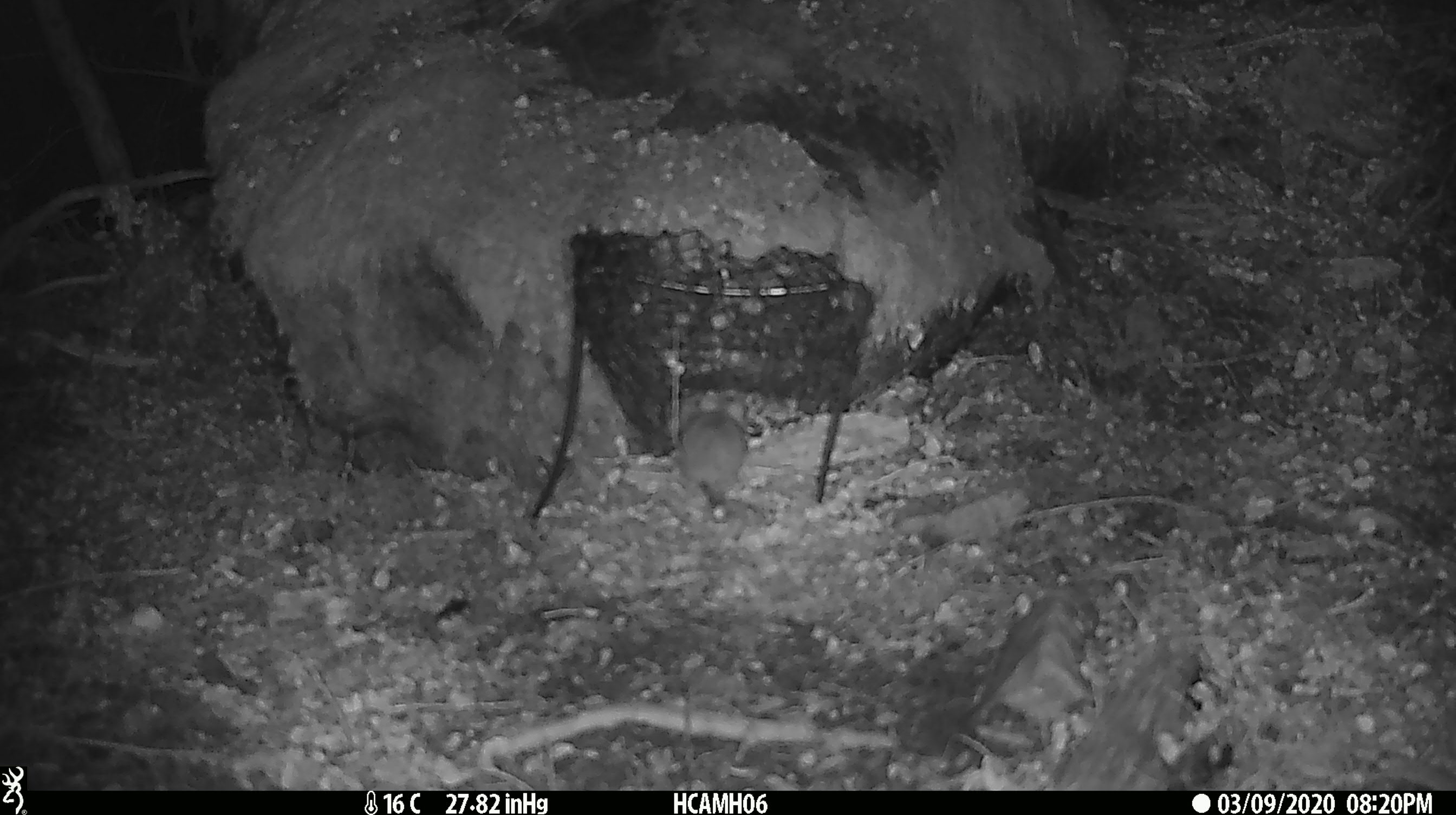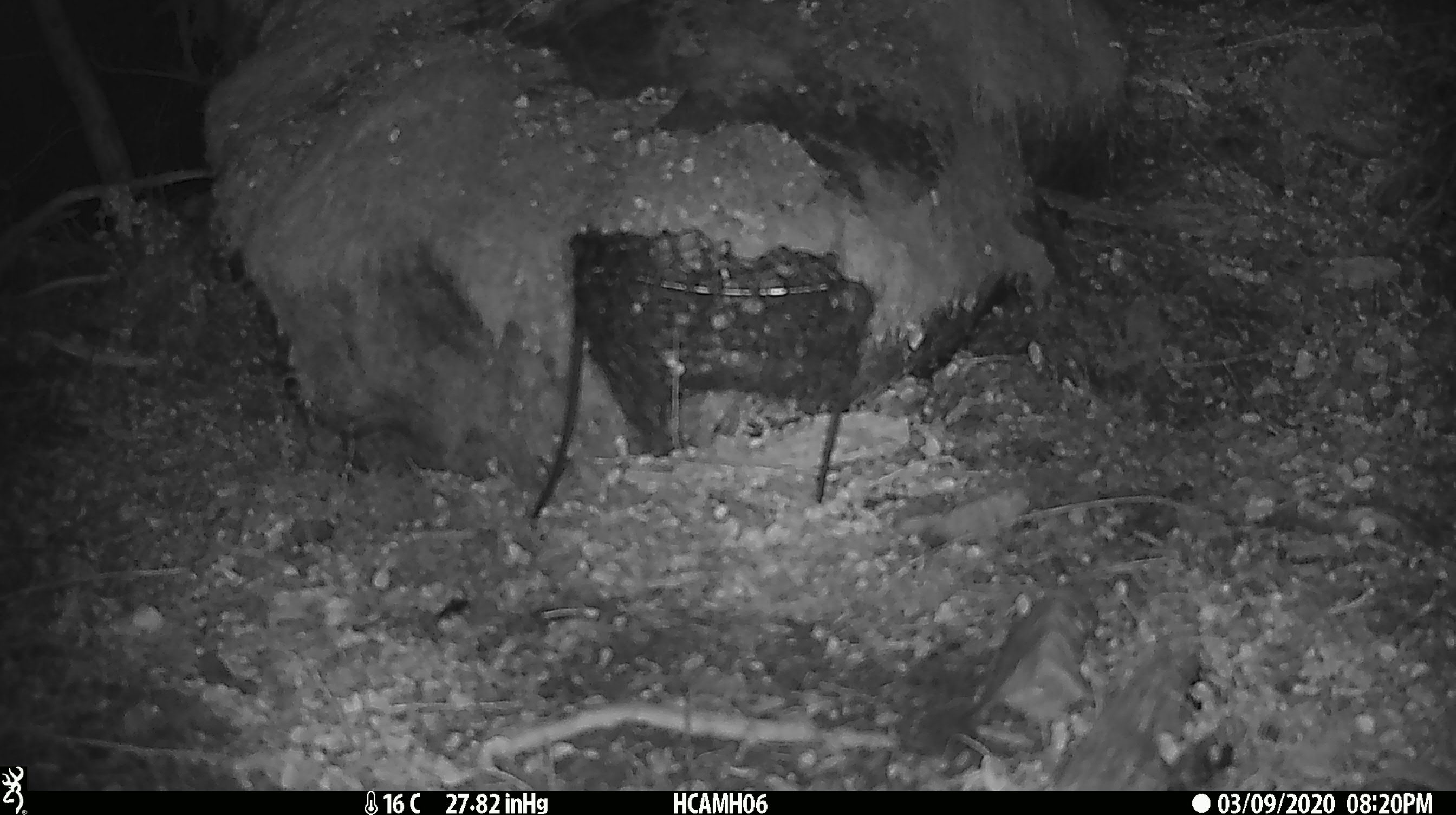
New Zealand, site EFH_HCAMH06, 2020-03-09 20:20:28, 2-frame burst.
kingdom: Animalia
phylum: Chordata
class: Mammalia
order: Rodentia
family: Muridae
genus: Mus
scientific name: Mus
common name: mouse